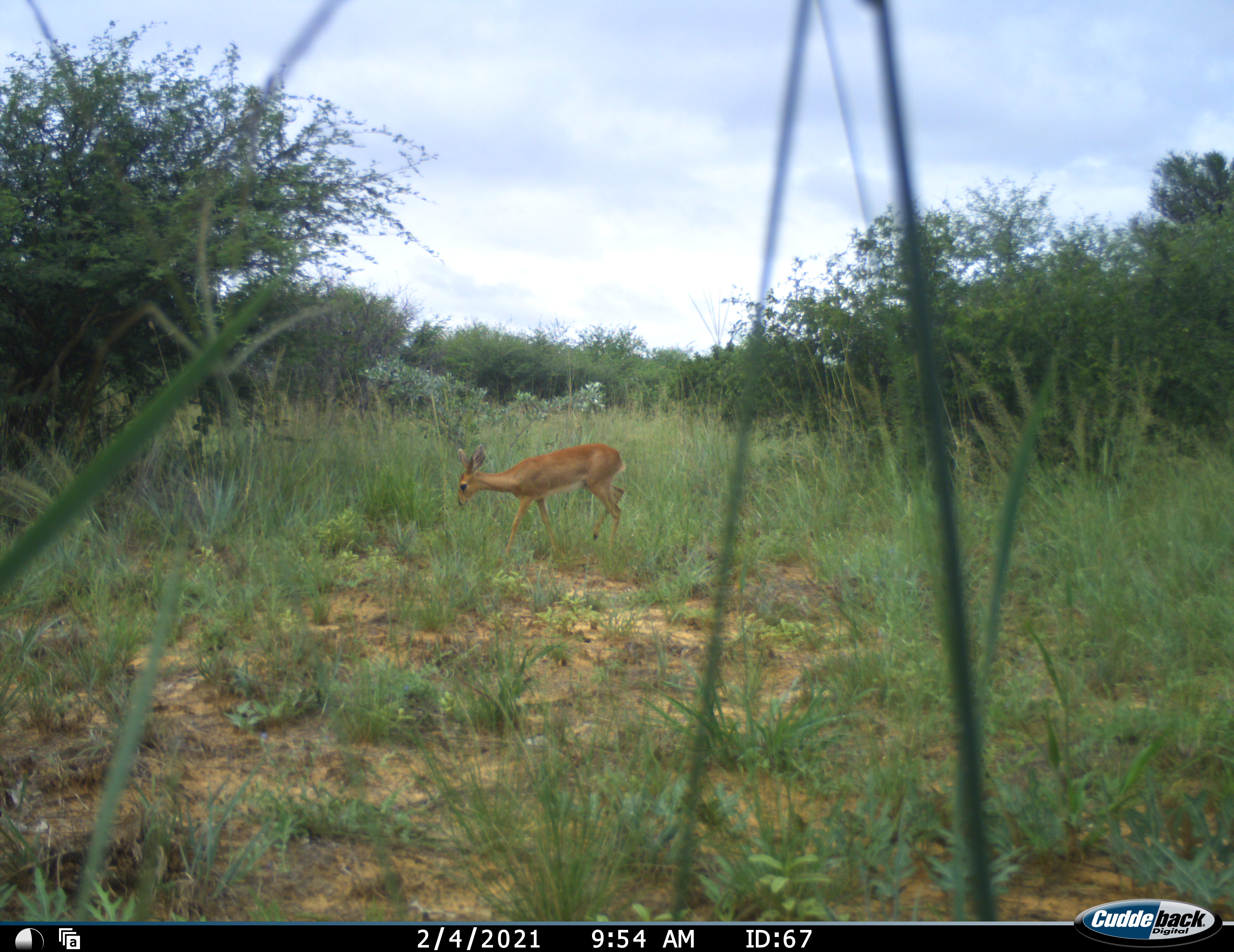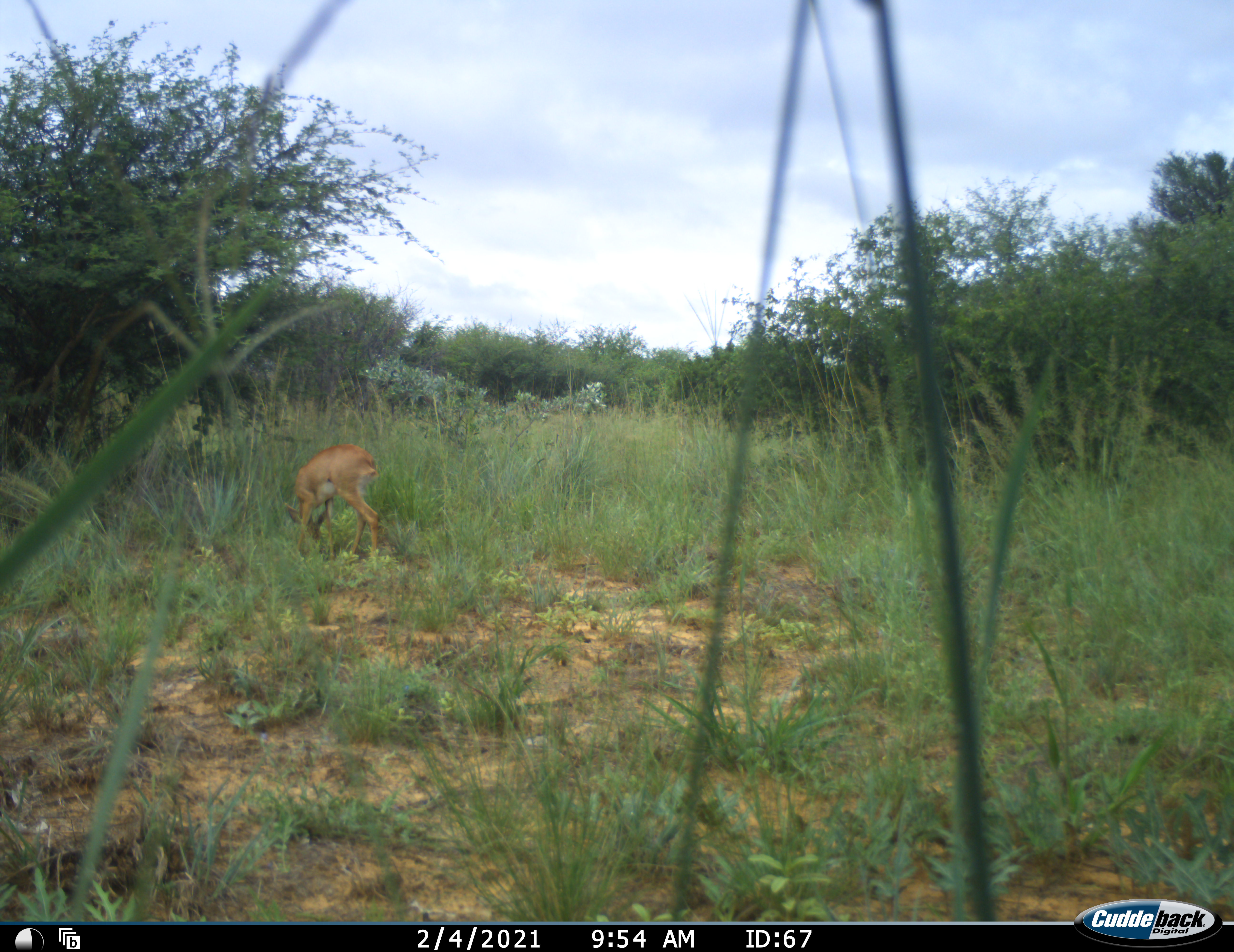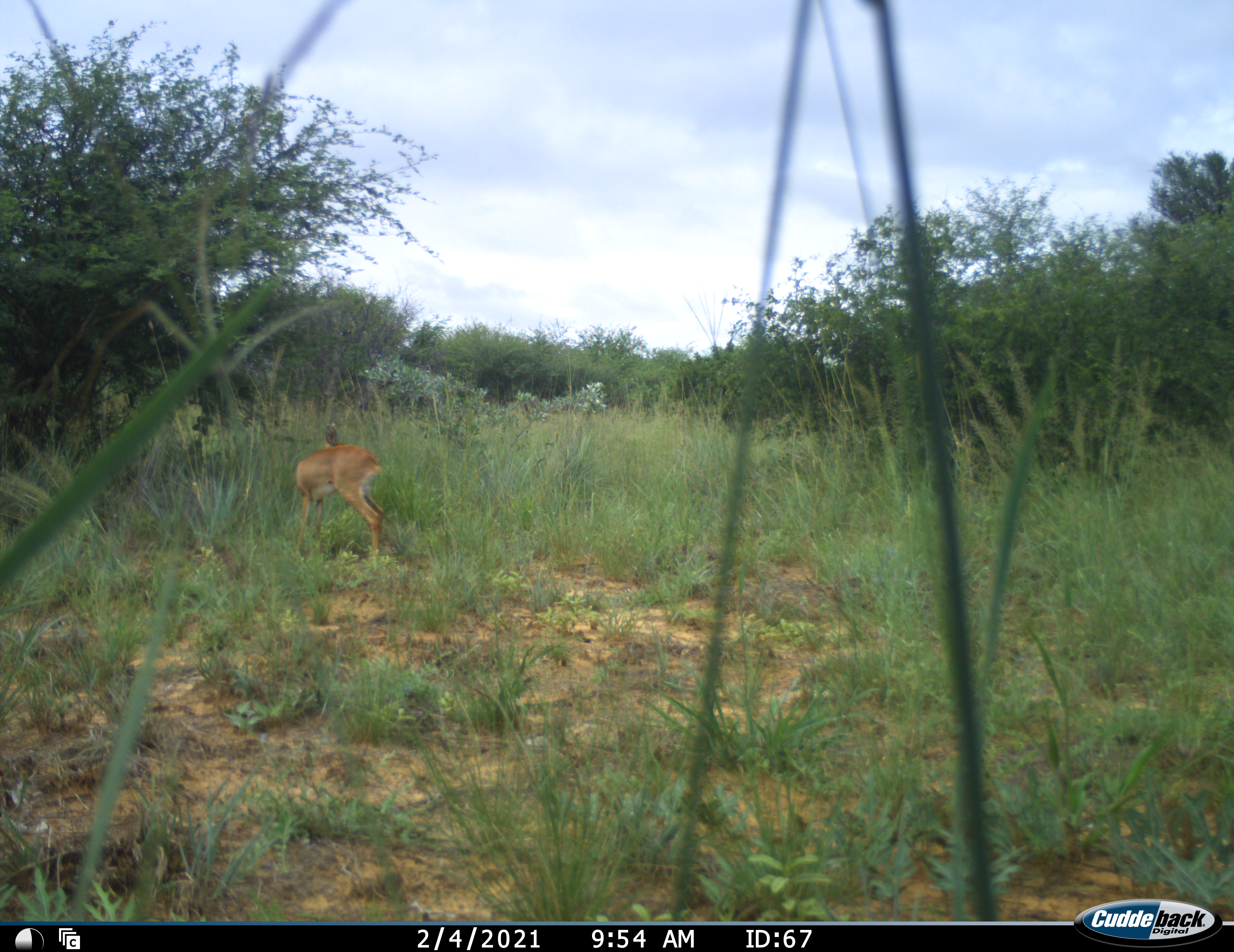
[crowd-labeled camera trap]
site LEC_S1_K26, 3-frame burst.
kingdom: Animalia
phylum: Chordata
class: Mammalia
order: Artiodactyla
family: Bovidae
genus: Raphicerus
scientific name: Raphicerus campestris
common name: steenbok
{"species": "steenbok (Raphicerus campestris)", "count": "1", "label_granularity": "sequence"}